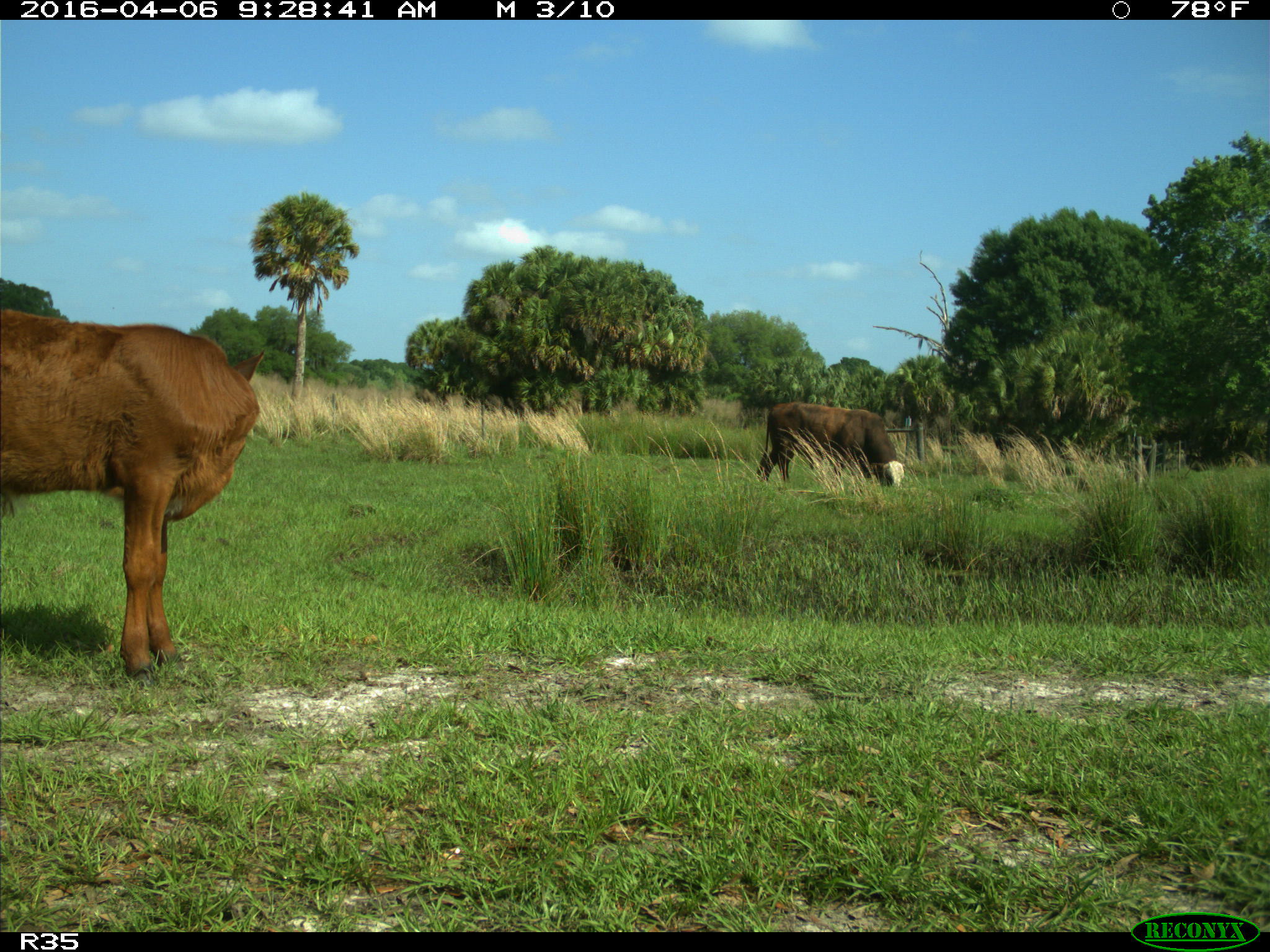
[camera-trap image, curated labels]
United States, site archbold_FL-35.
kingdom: Animalia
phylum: Chordata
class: Mammalia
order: Artiodactyla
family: Bovidae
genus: Bos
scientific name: Bos taurus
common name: domestic cow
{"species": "Bos taurus (domestic cow)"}